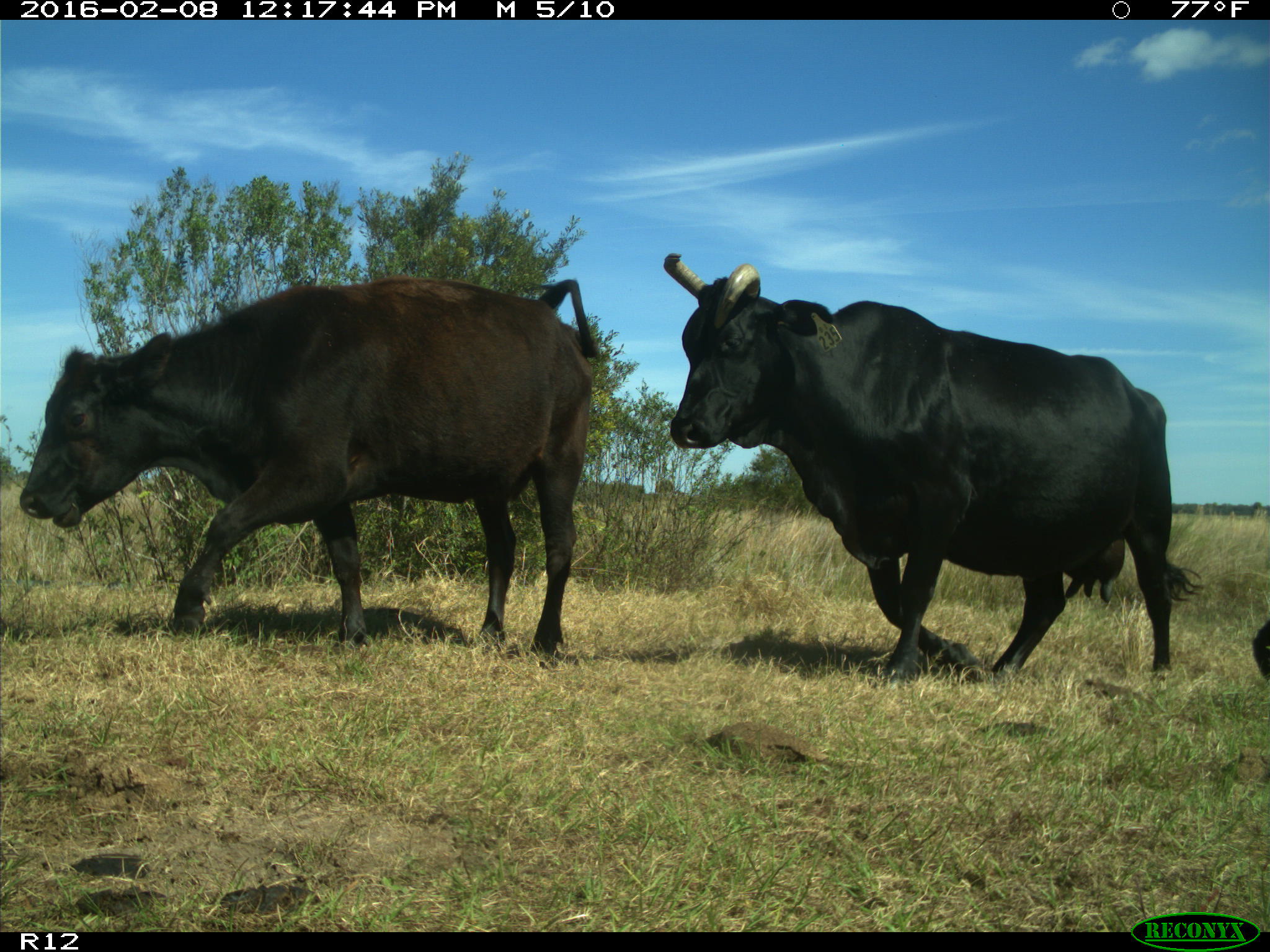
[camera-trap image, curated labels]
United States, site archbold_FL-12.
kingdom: Animalia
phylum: Chordata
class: Mammalia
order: Artiodactyla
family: Bovidae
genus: Bos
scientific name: Bos taurus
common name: domestic cow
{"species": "Bos taurus (domestic cow)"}